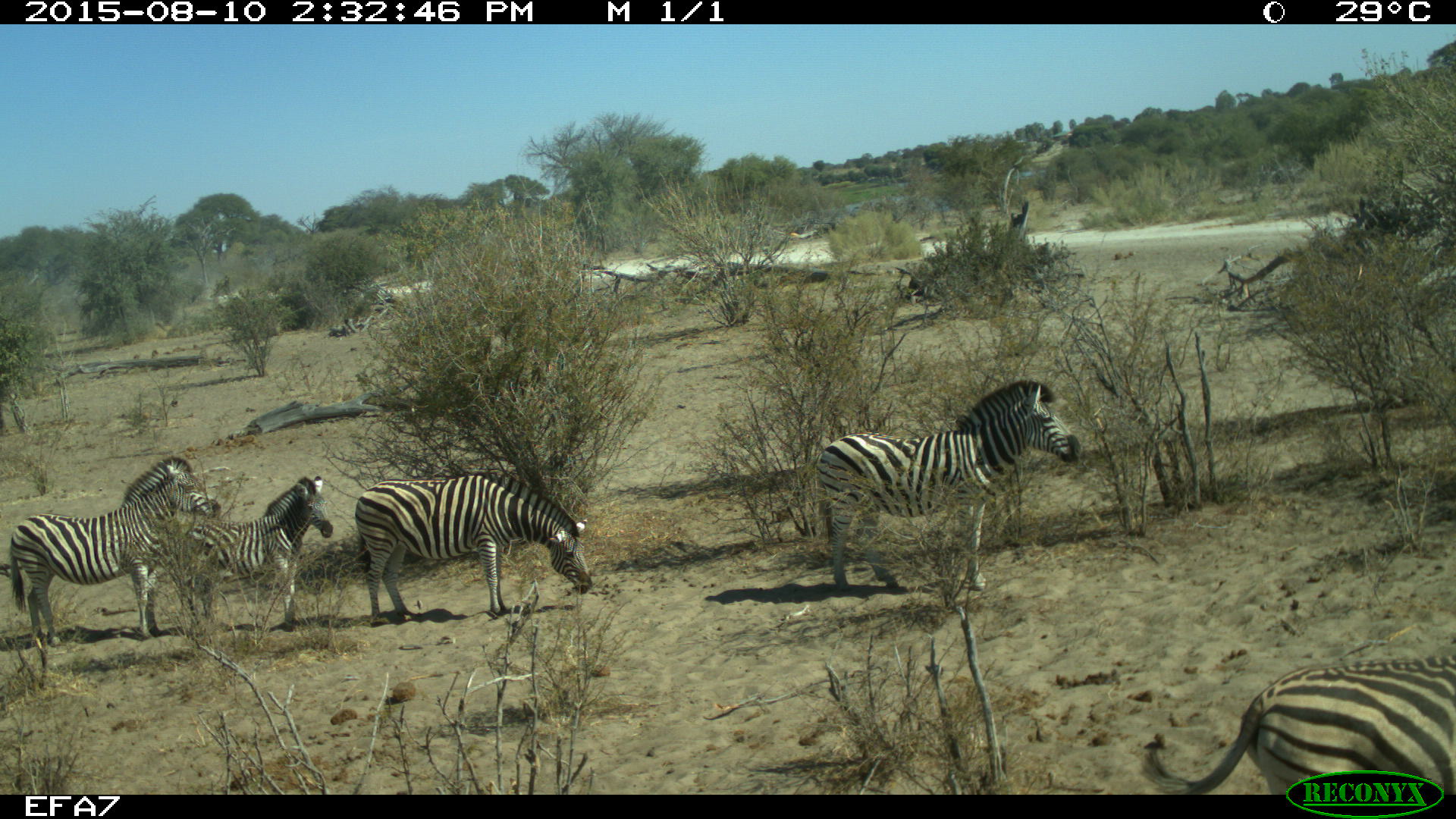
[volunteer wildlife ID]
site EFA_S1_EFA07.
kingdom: Animalia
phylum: Chordata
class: Mammalia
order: Perissodactyla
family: Equidae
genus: Equus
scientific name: Equus quagga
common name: plains zebra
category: zebraplains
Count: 5.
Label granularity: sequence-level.